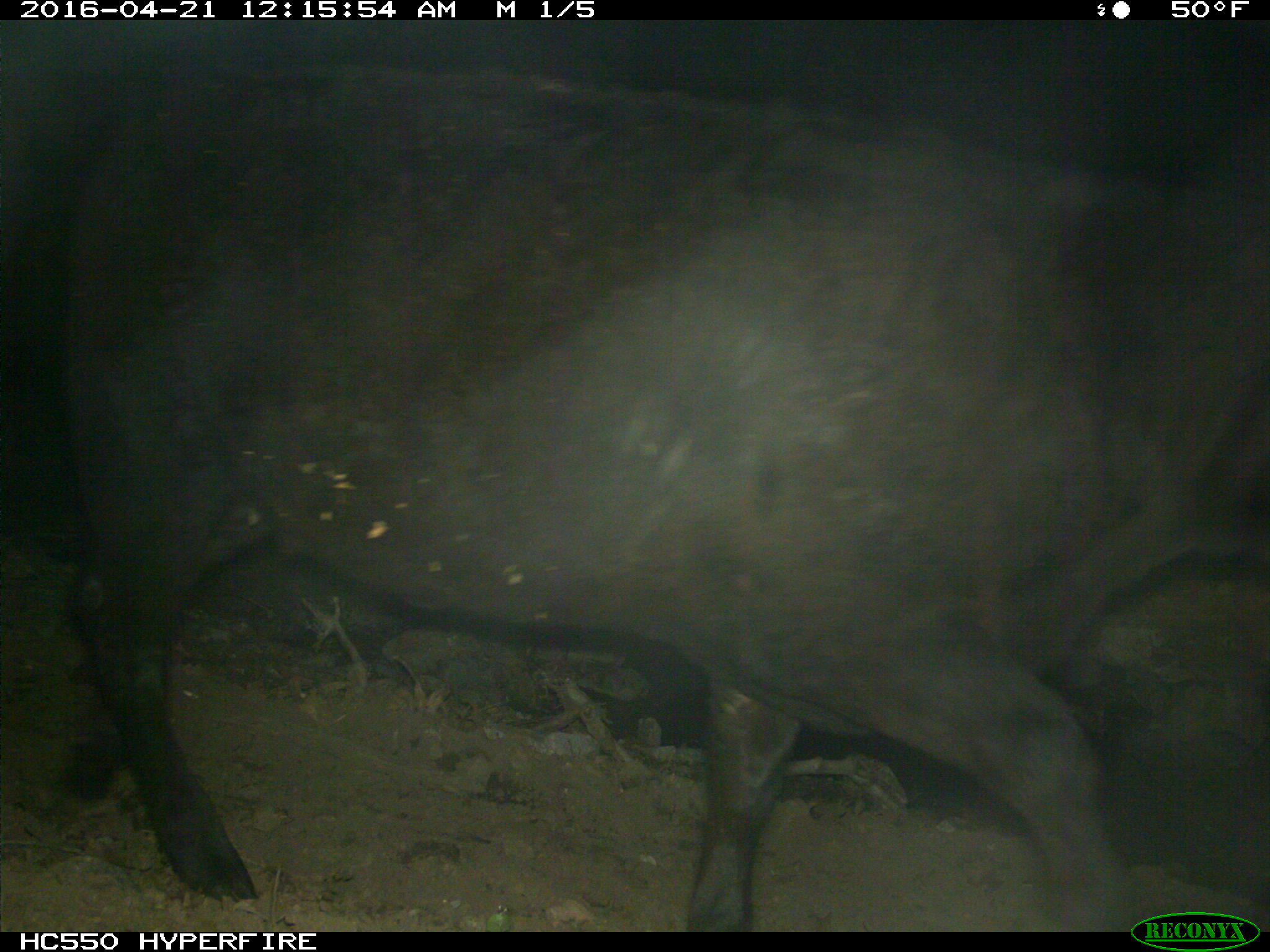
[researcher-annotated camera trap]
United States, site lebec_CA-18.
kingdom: Animalia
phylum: Chordata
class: Mammalia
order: Artiodactyla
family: Bovidae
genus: Bos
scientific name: Bos taurus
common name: domestic cow